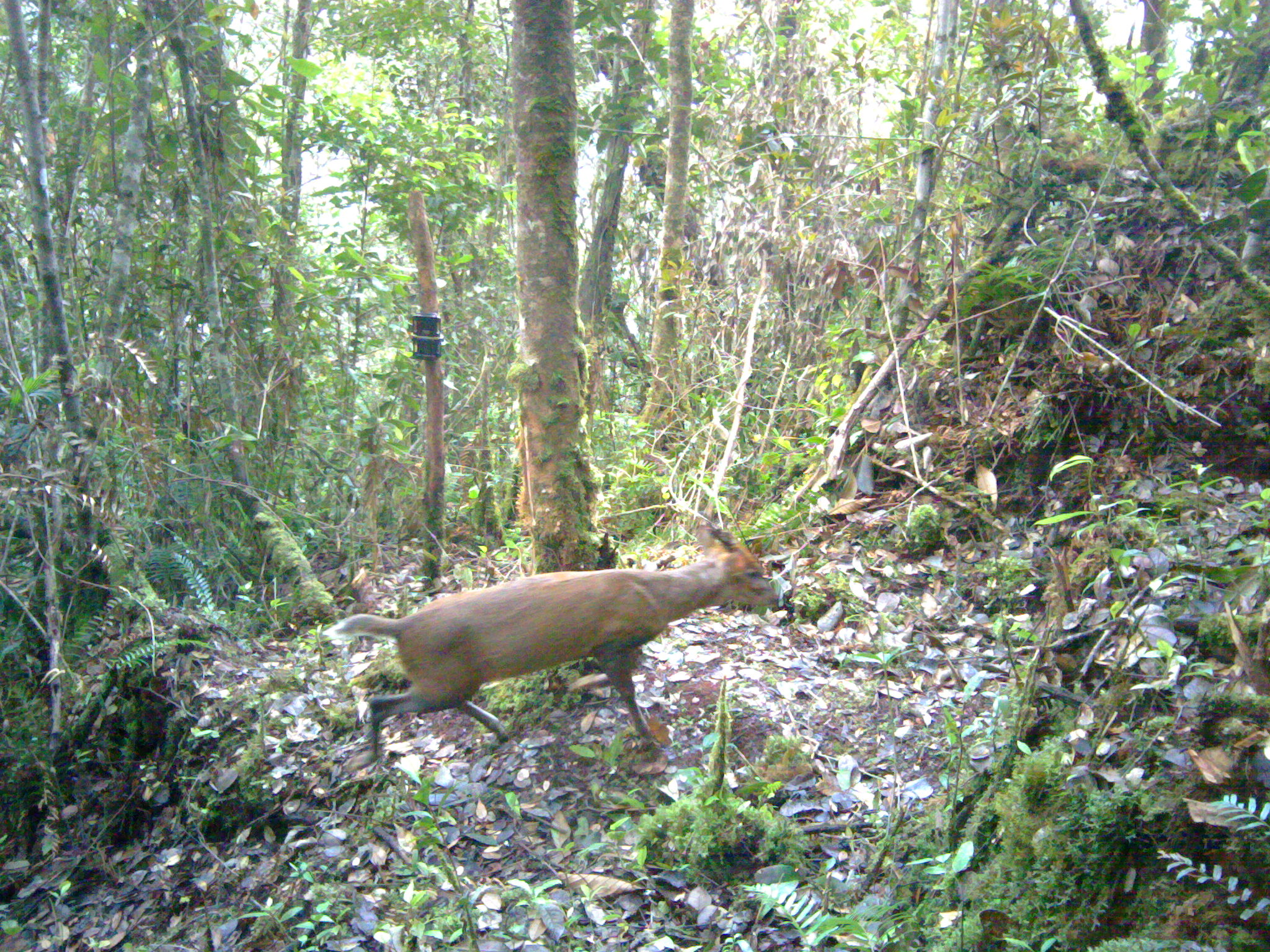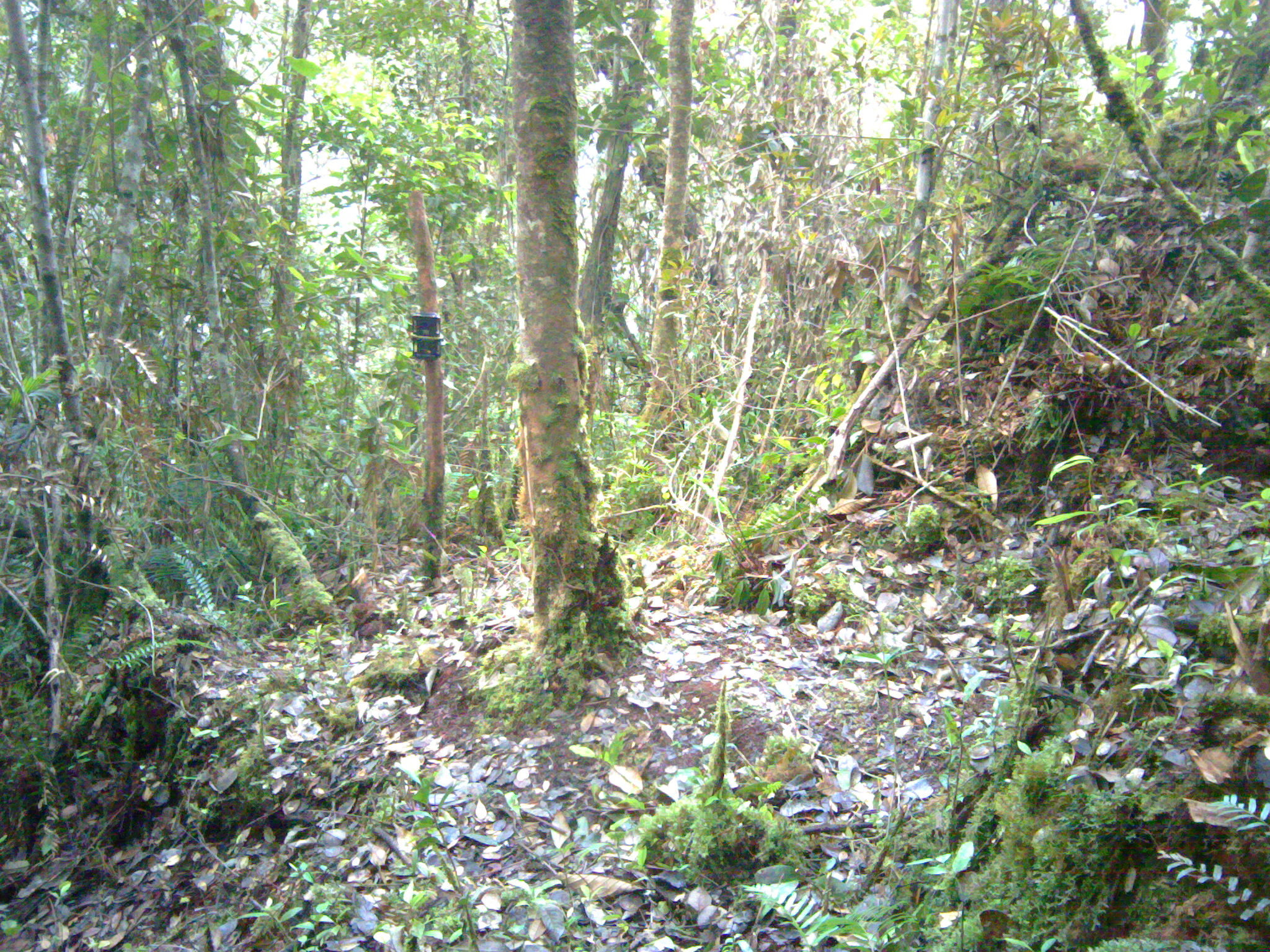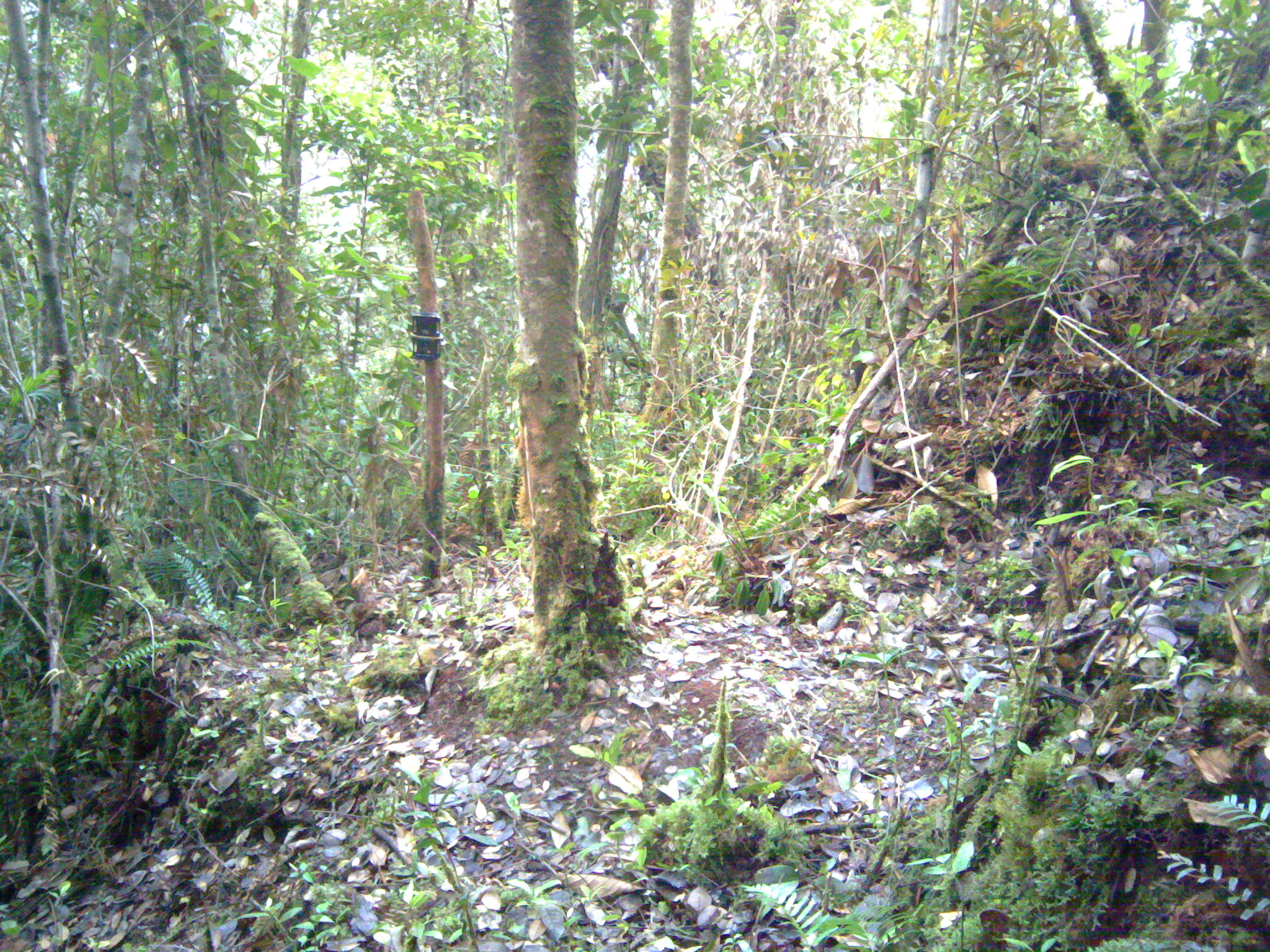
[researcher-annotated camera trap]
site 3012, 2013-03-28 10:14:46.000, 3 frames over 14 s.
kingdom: Animalia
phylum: Chordata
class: Mammalia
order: Artiodactyla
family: Cervidae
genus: Muntiacus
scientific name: Muntiacus muntjak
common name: southern red muntjac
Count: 1.